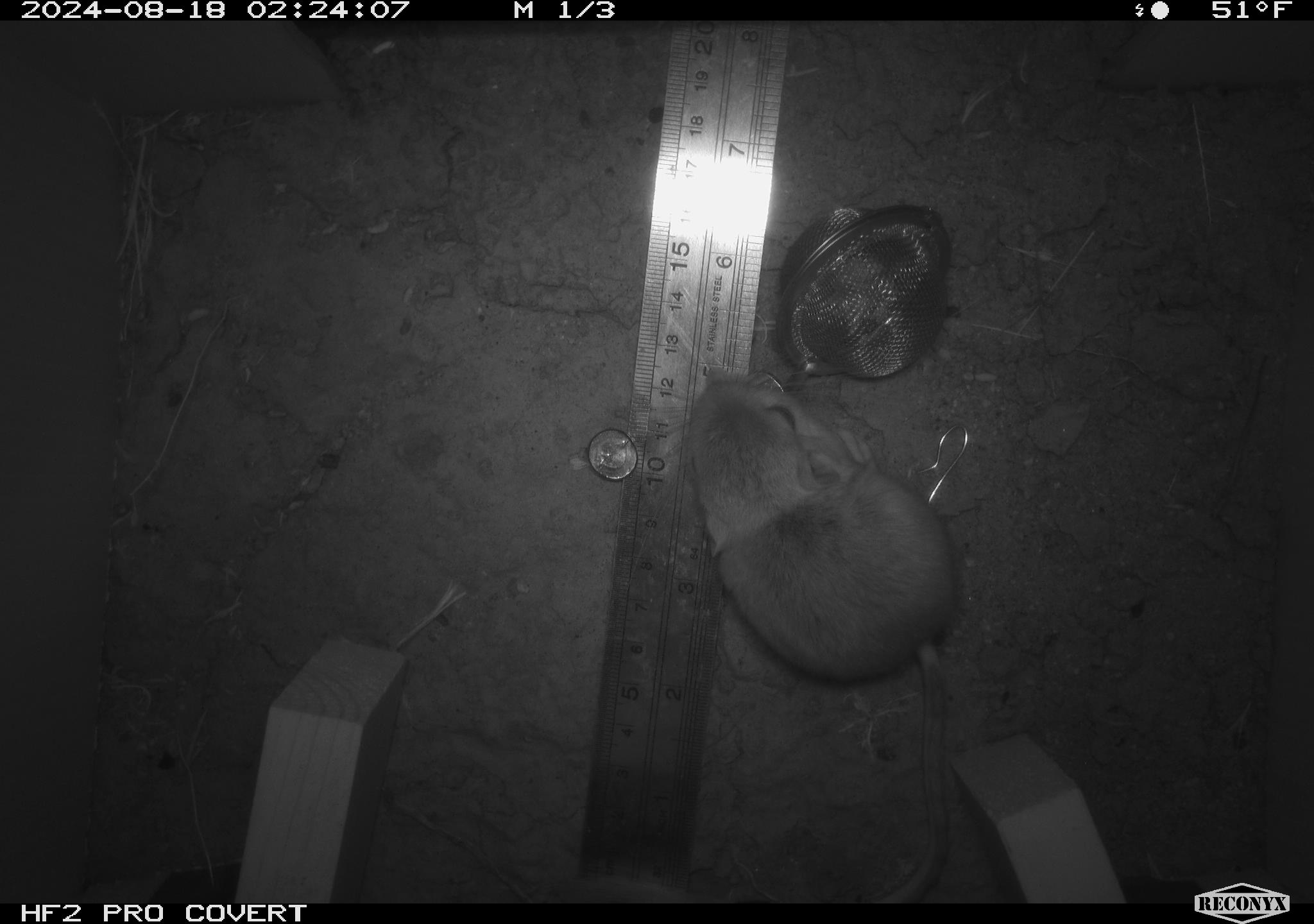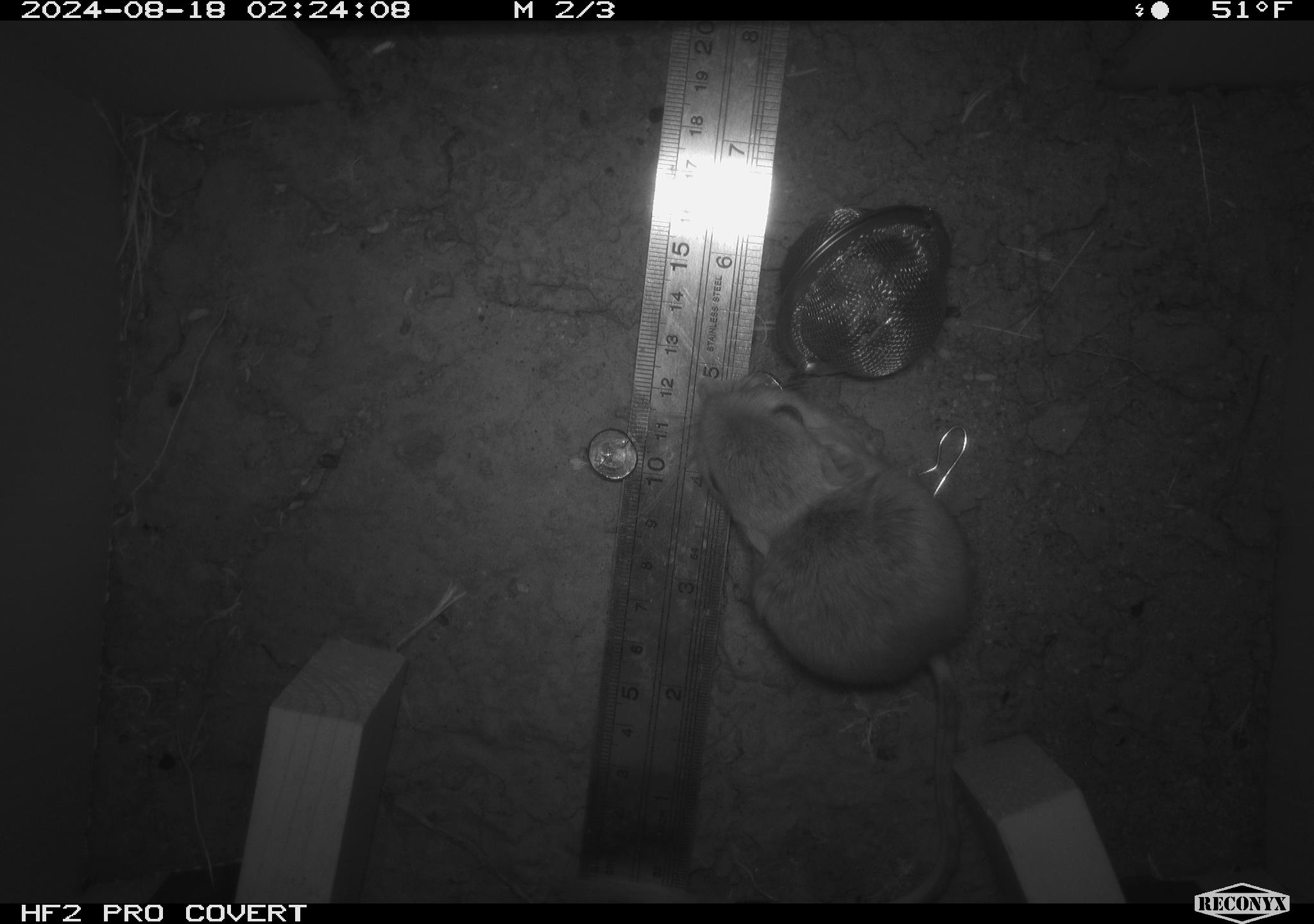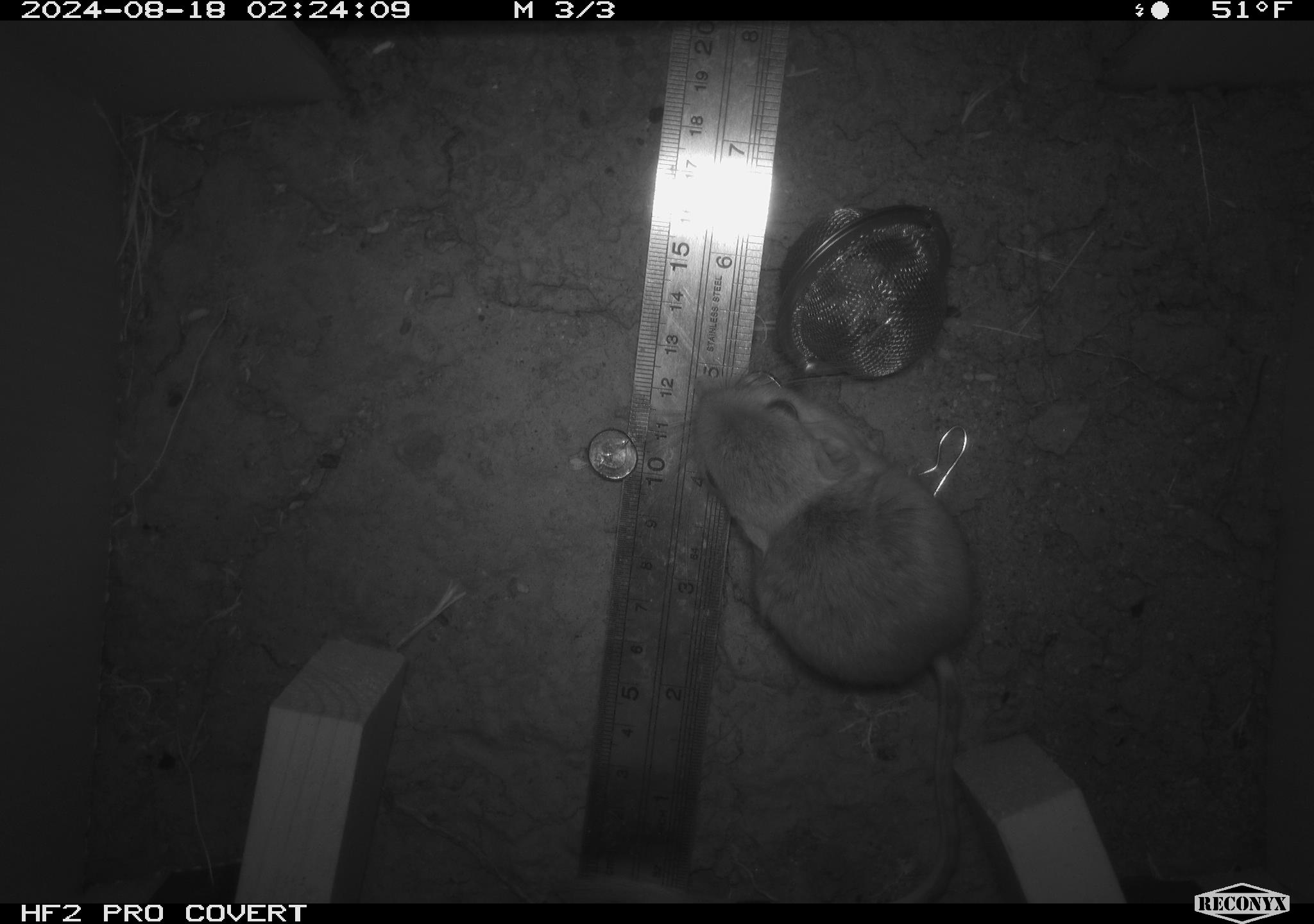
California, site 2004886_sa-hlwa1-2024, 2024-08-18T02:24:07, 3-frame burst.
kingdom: Animalia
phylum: Chordata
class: Mammalia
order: Rodentia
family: Heteromyidae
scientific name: Heteromyidae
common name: kangaroo rats and pocket mice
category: heteromyidae family